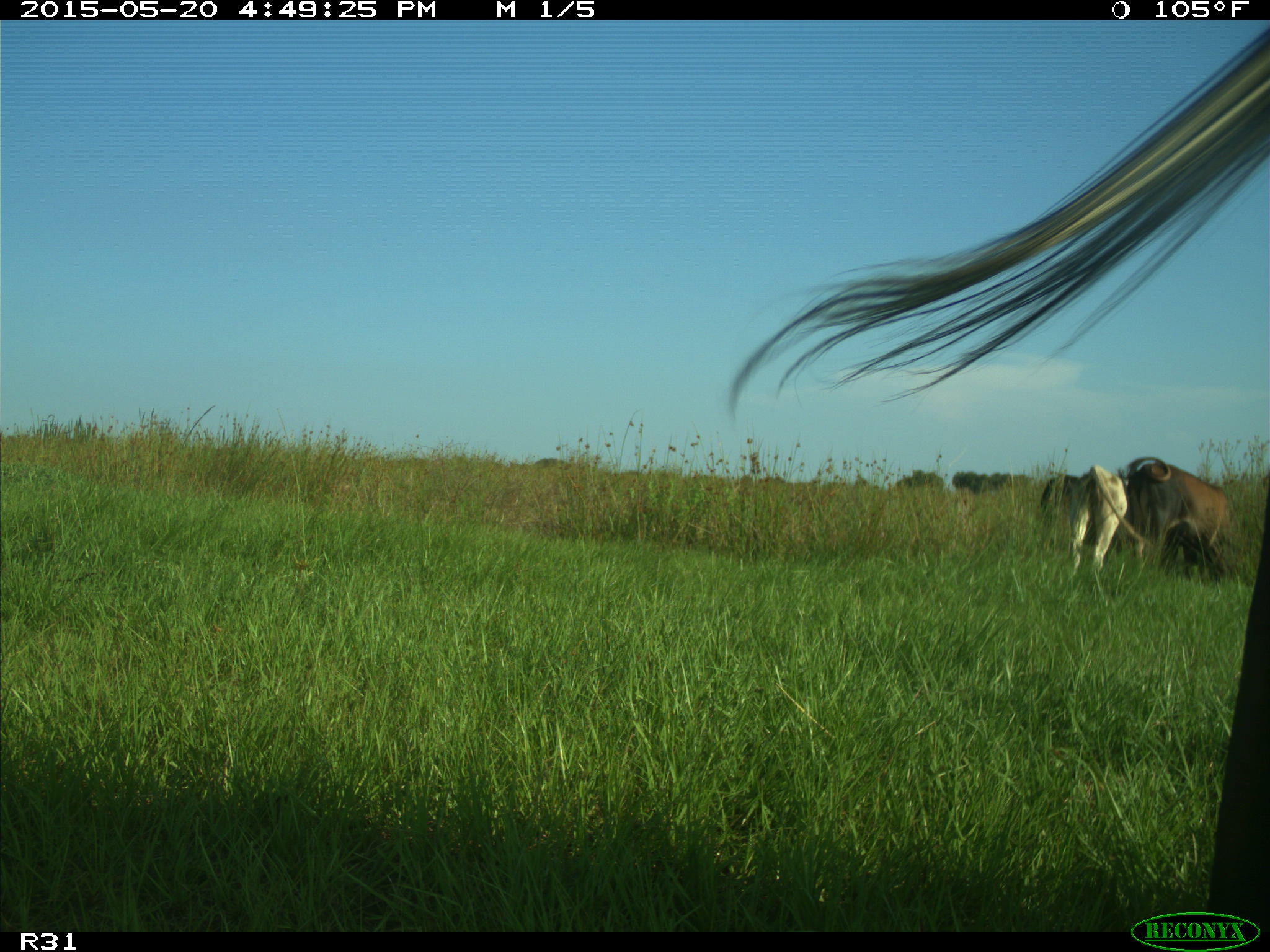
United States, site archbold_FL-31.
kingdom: Animalia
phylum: Chordata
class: Mammalia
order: Artiodactyla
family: Bovidae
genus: Bos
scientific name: Bos taurus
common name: domestic cow